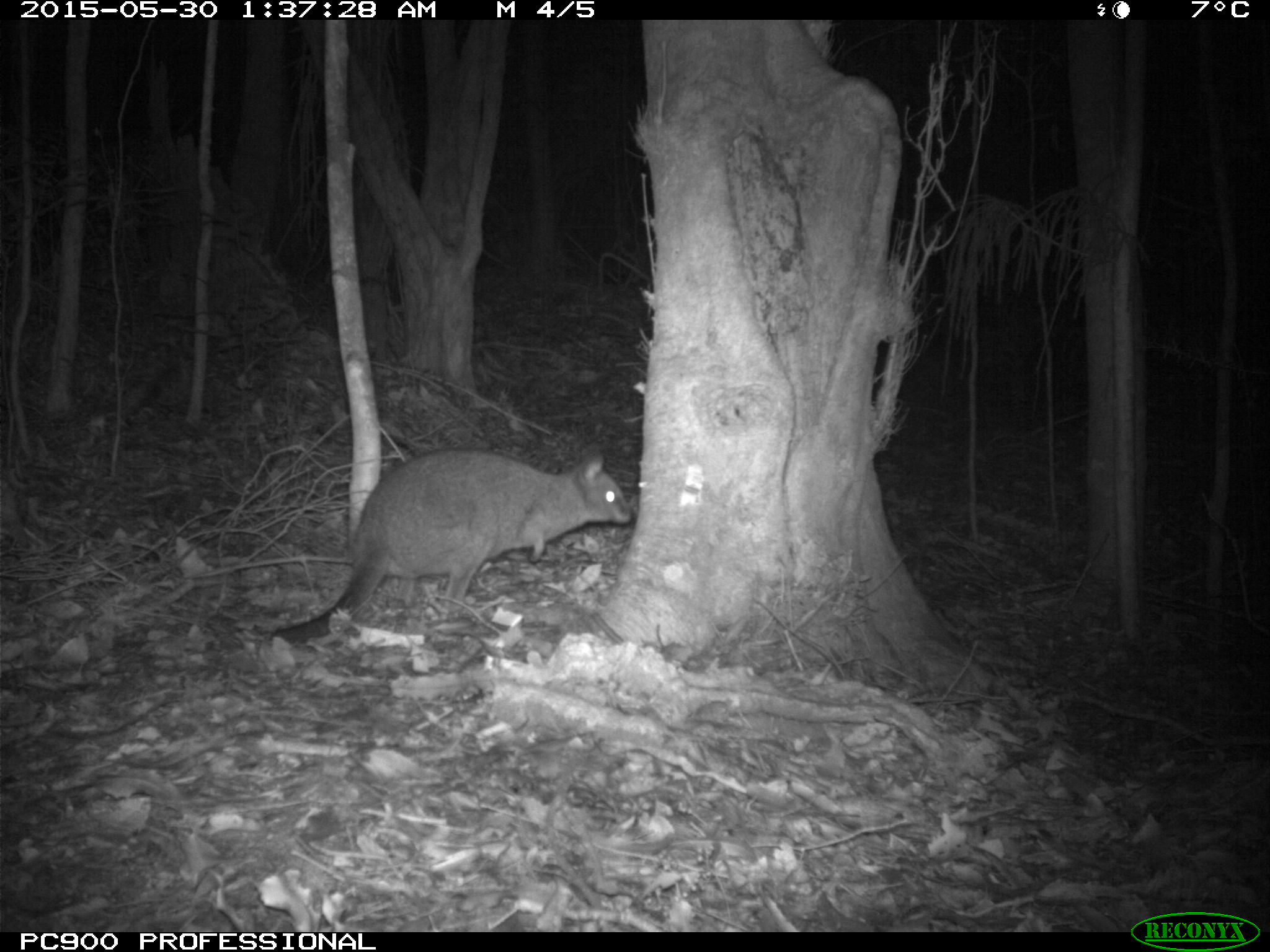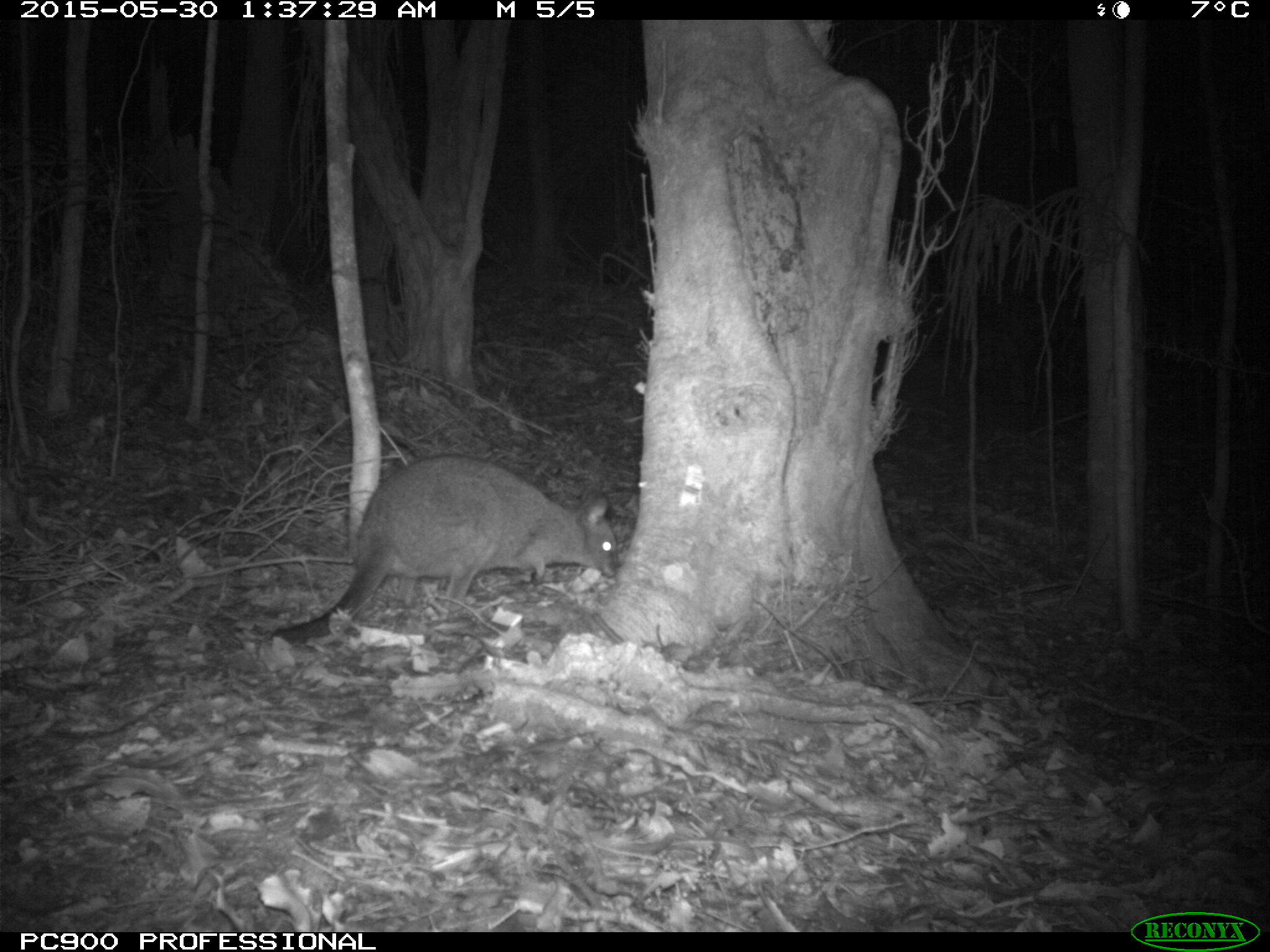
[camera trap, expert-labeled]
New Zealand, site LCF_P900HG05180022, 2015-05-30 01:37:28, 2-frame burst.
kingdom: Animalia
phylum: Chordata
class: Mammalia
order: Diprotodontia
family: Macropodidae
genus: Notamacropus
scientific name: Notamacropus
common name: wallaby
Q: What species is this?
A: Wallaby (Notamacropus).